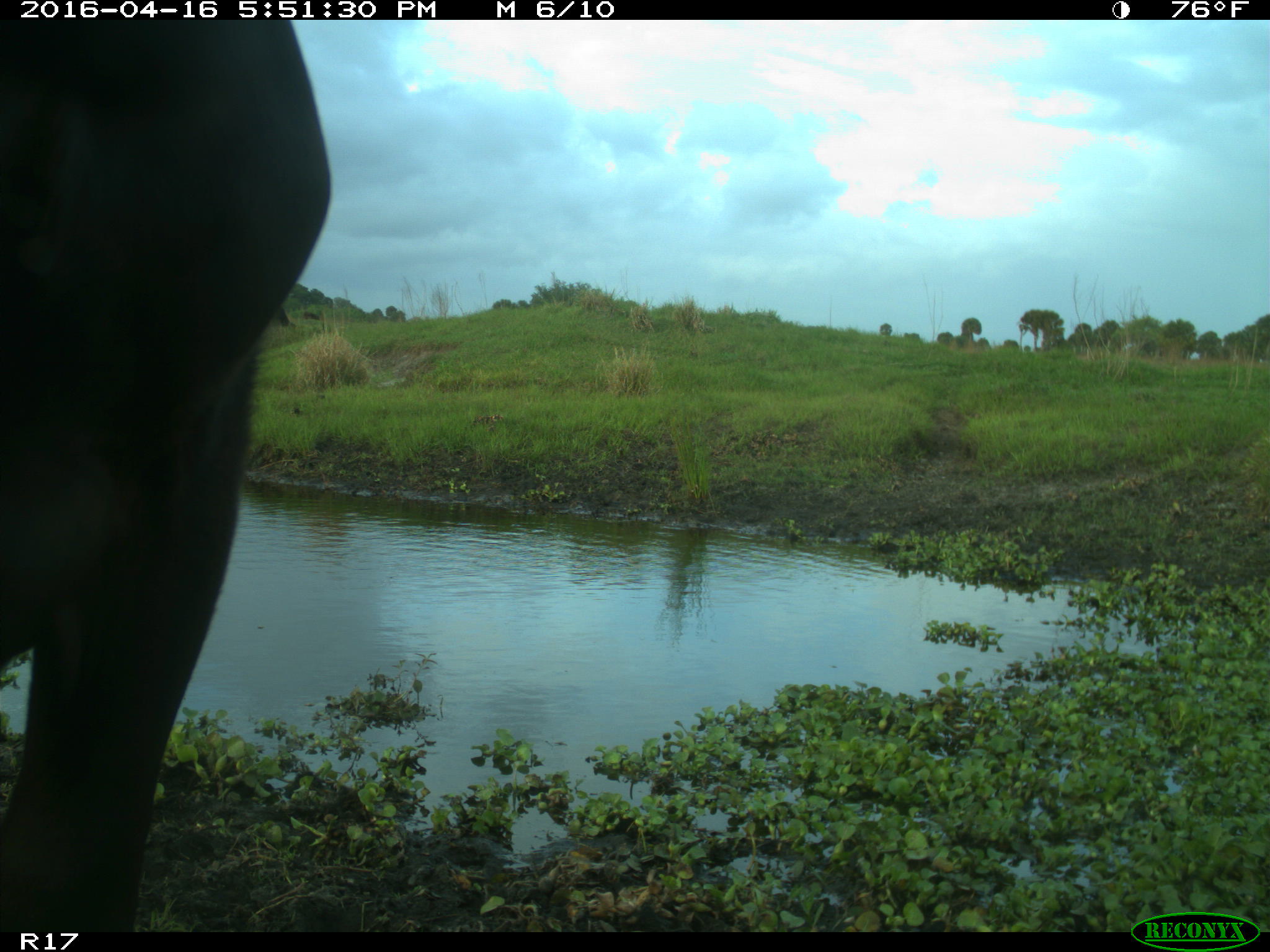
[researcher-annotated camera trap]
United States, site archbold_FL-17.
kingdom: Animalia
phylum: Chordata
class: Mammalia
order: Artiodactyla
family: Bovidae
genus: Bos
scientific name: Bos taurus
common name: domestic cow